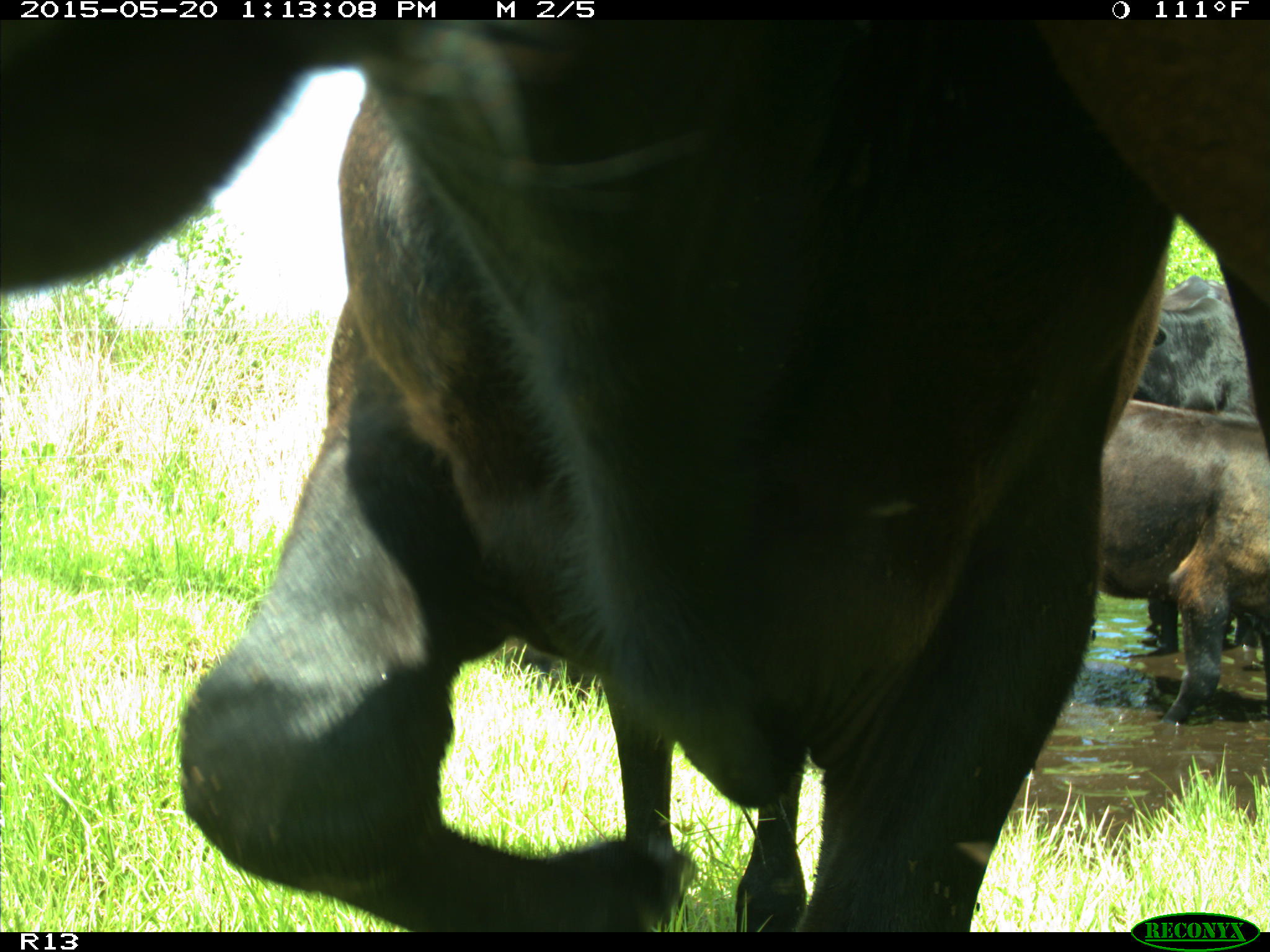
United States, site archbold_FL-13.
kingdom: Animalia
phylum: Chordata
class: Mammalia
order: Artiodactyla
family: Bovidae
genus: Bos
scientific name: Bos taurus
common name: domestic cow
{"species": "Bos taurus (domestic cow)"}